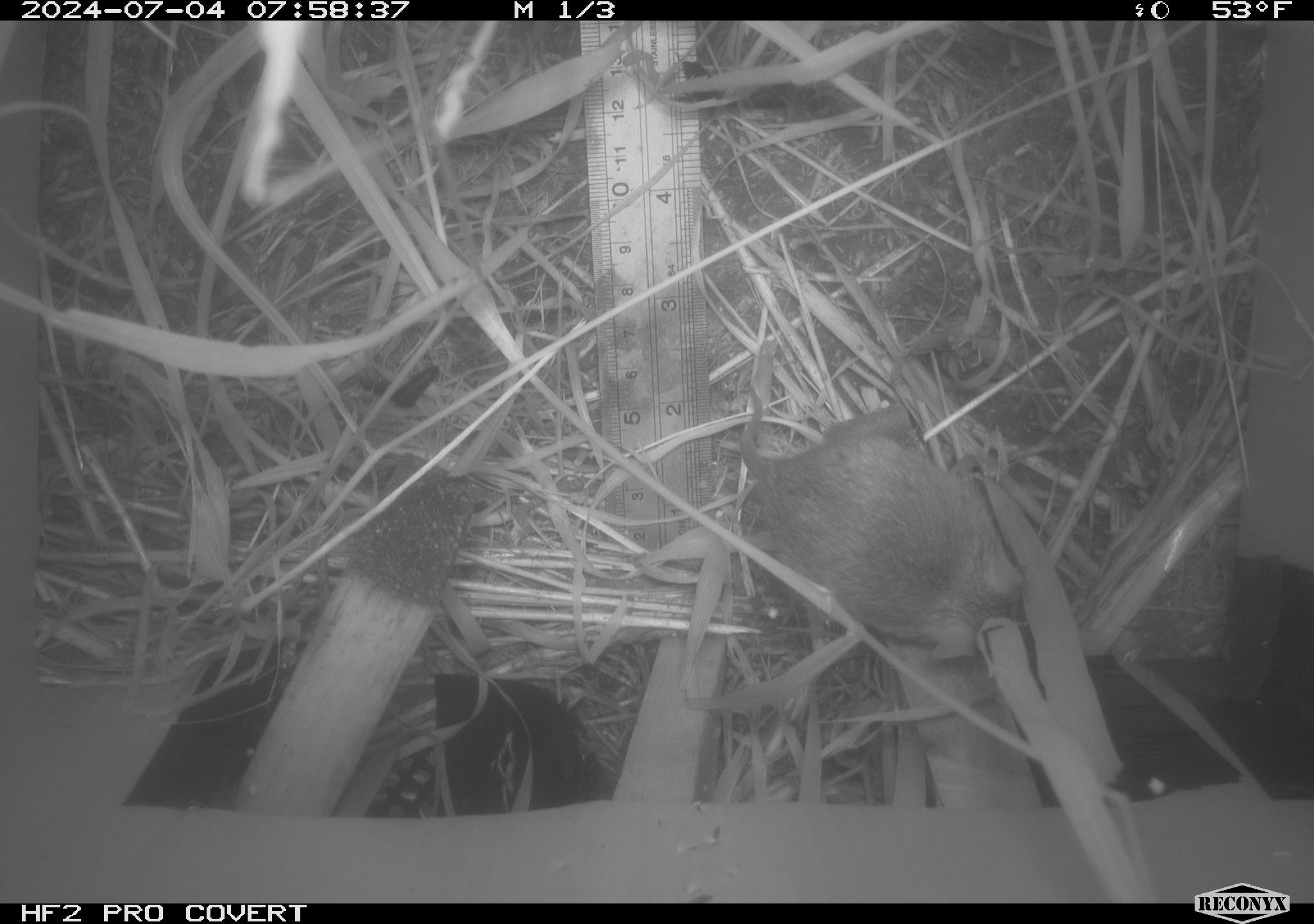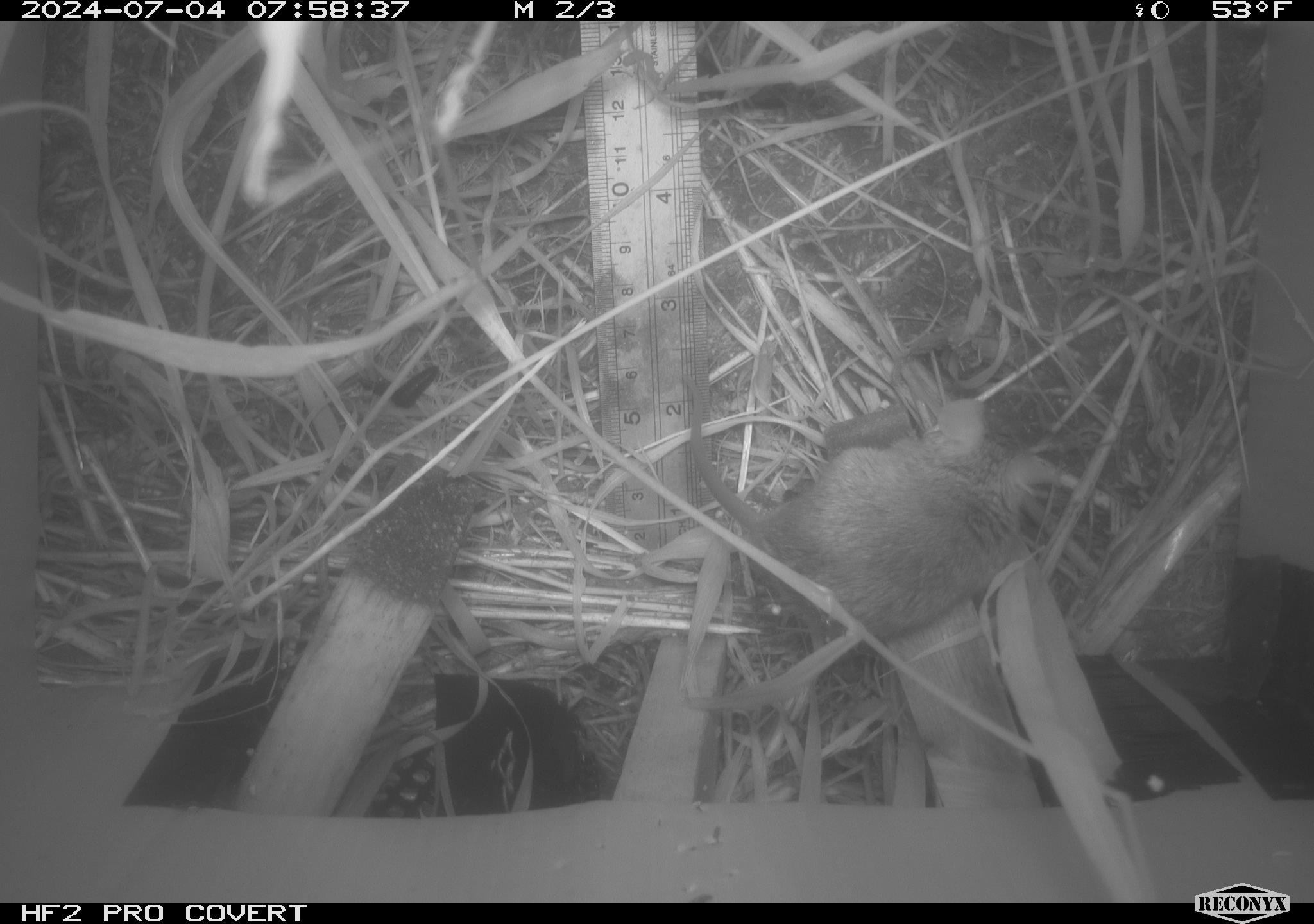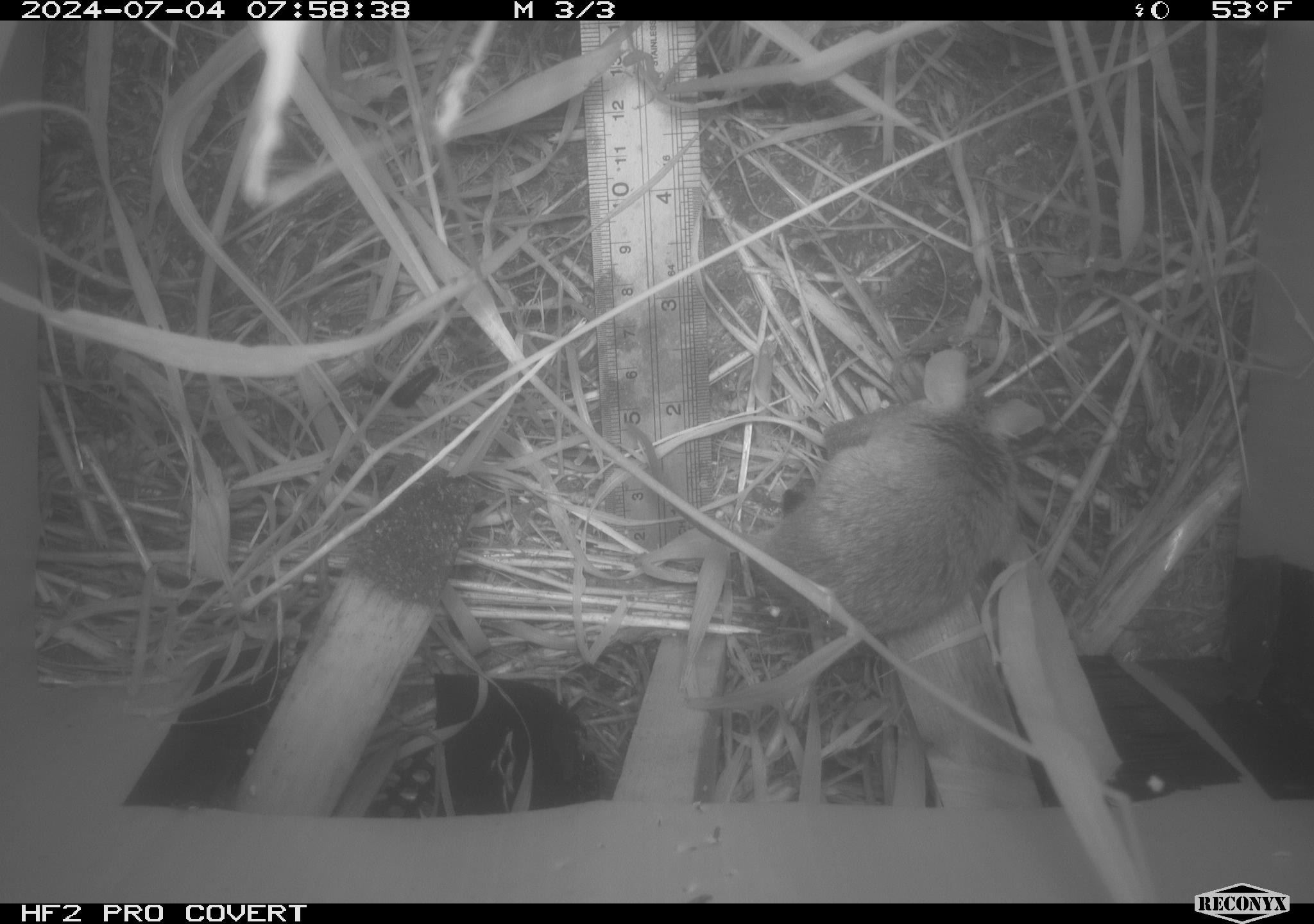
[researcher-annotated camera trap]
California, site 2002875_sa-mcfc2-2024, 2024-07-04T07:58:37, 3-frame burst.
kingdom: Animalia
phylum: Chordata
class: Mammalia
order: Rodentia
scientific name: Rodentia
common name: rodent